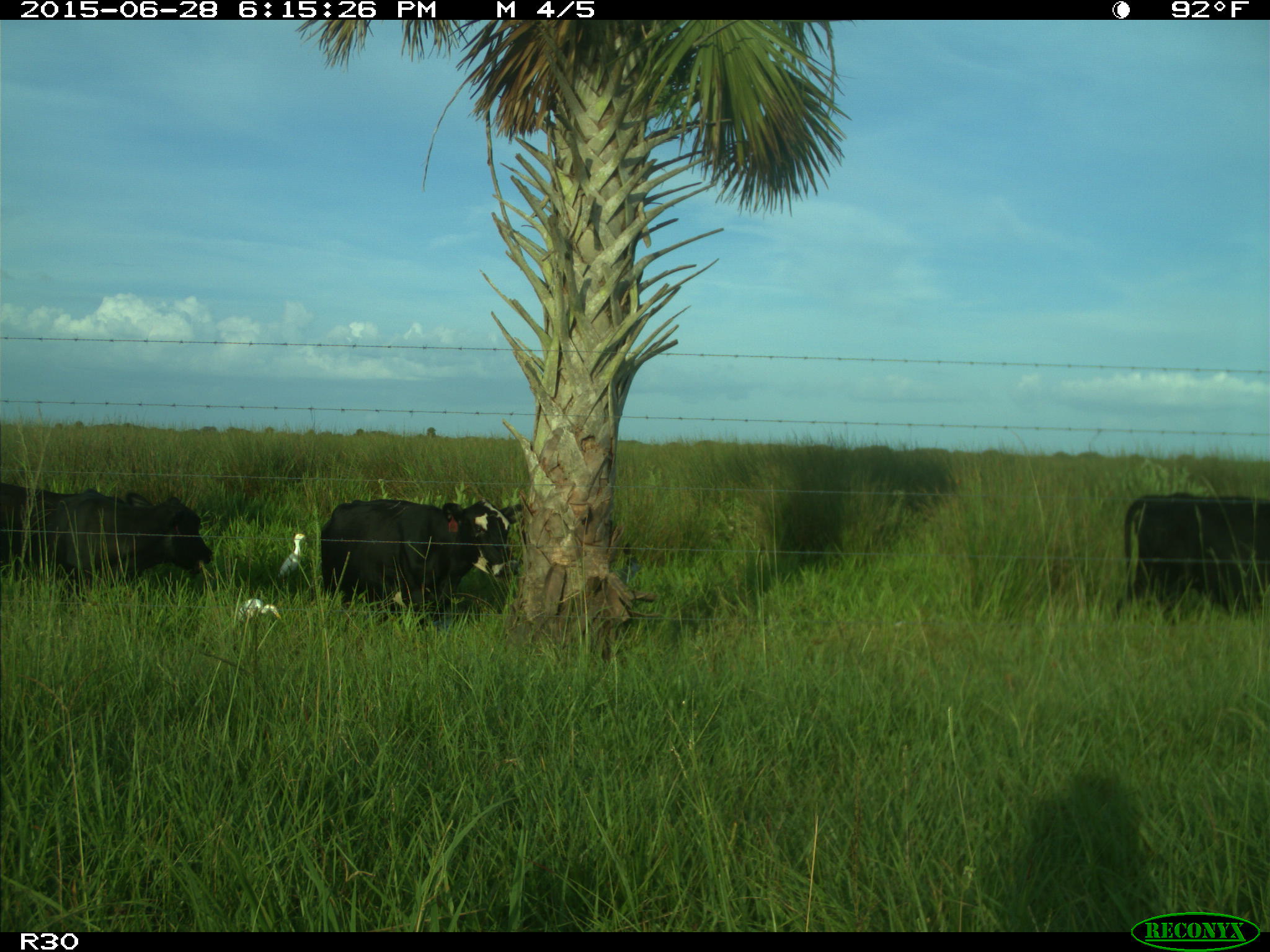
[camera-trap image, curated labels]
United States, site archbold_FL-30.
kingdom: Animalia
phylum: Chordata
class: Mammalia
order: Artiodactyla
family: Bovidae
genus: Bos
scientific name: Bos taurus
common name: domestic cow